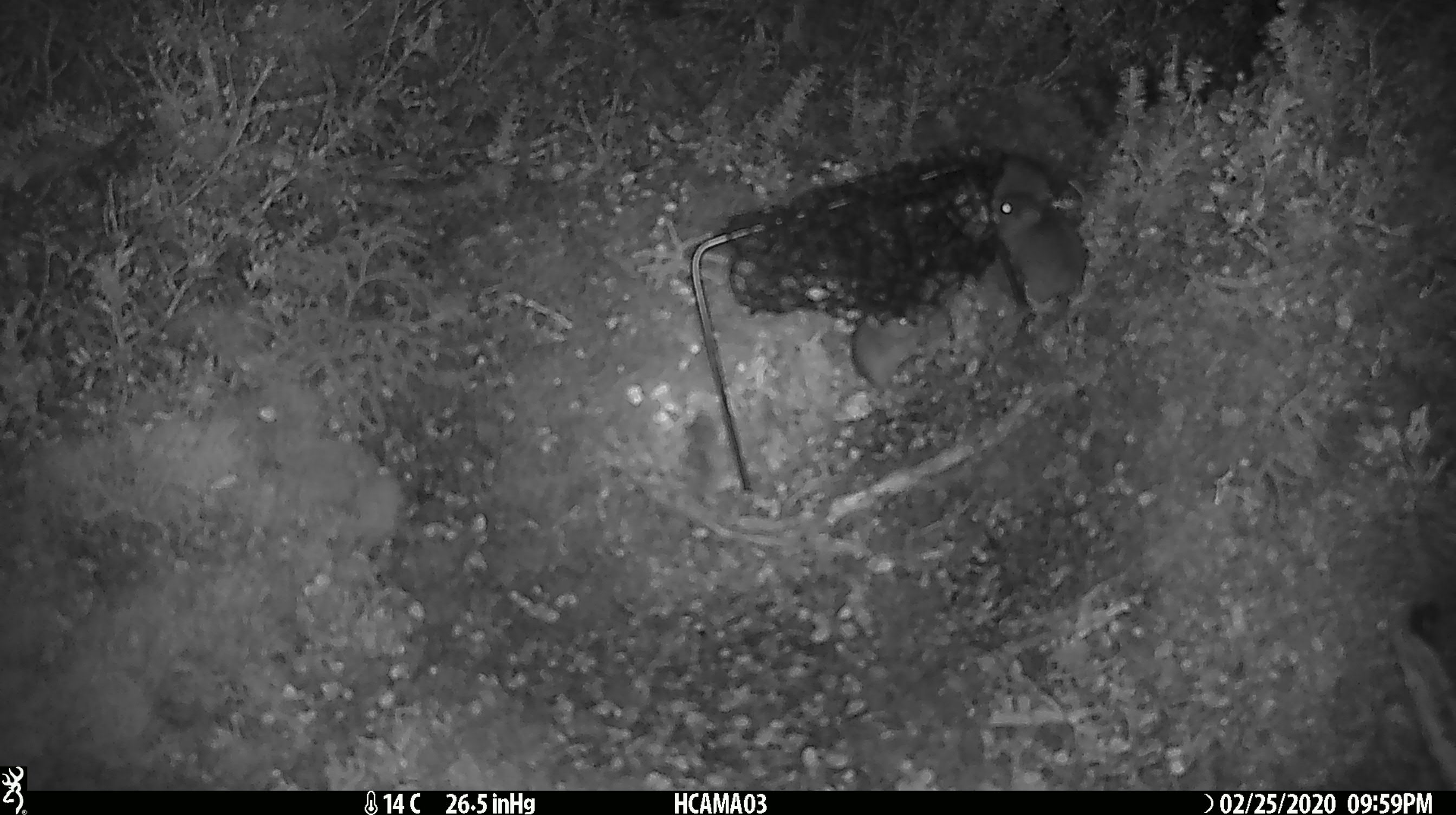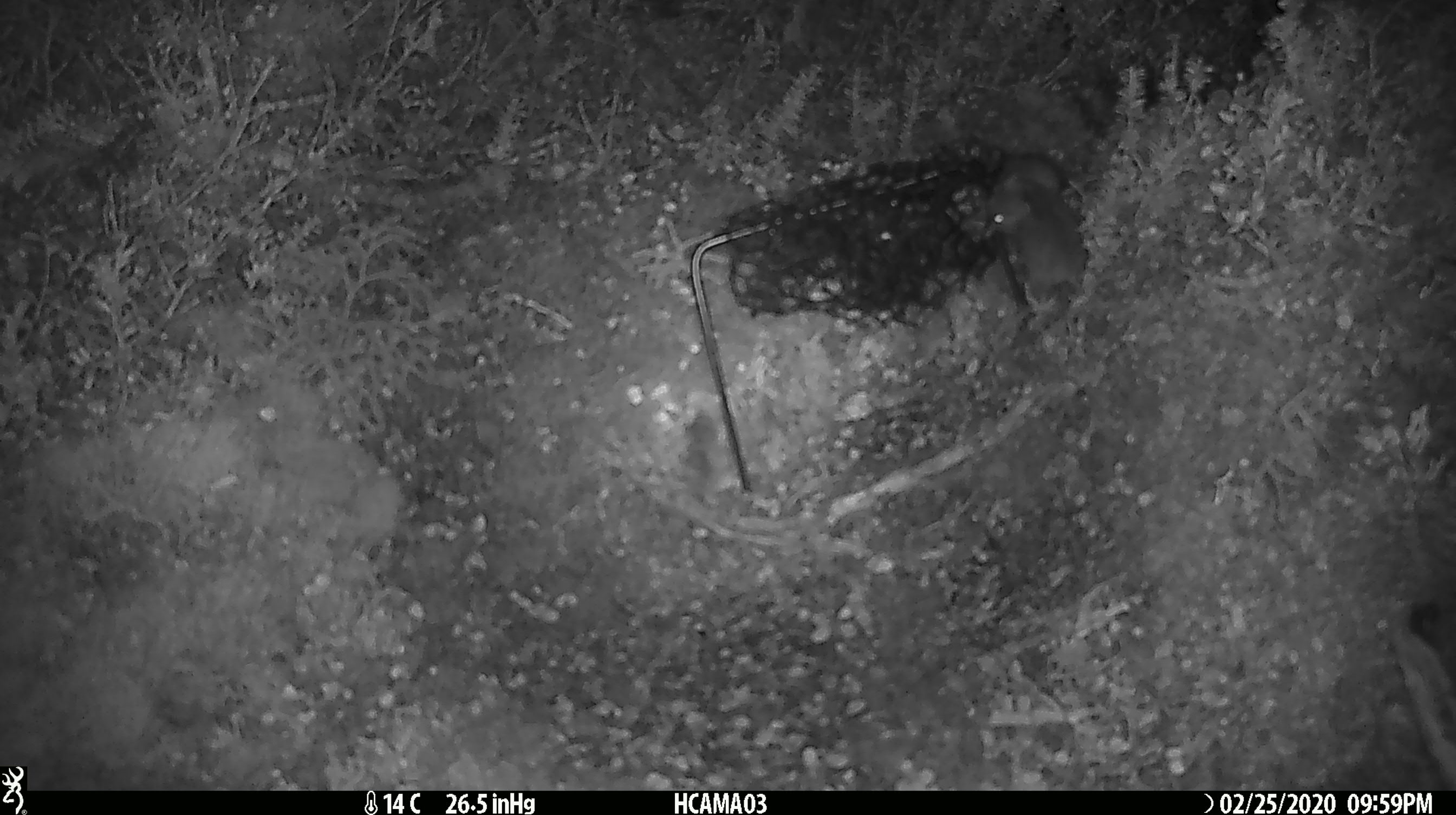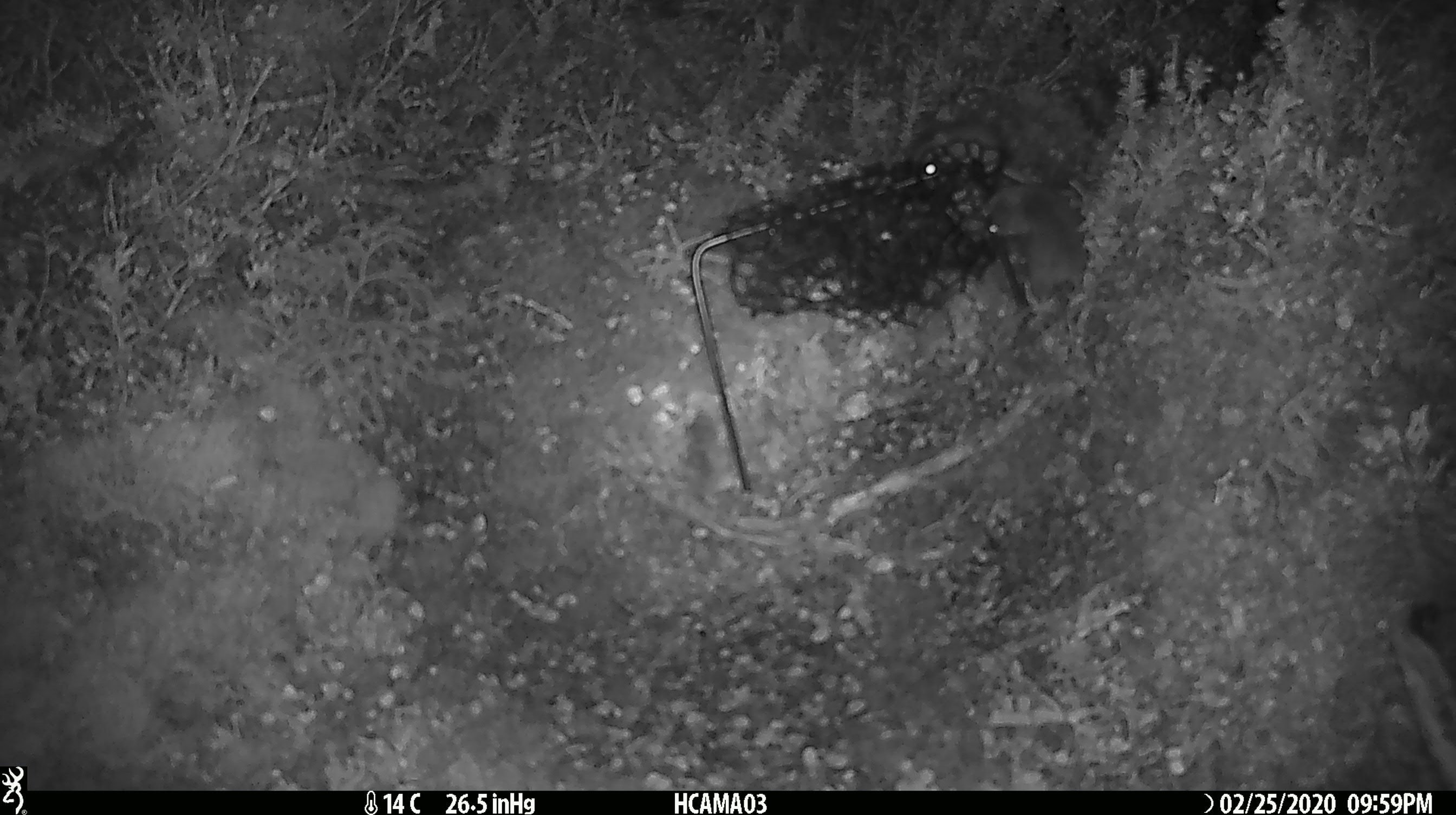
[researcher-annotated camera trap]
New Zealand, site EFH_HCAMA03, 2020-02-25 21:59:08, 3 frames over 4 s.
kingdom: Animalia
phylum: Chordata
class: Mammalia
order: Rodentia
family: Muridae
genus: Mus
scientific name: Mus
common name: mouse